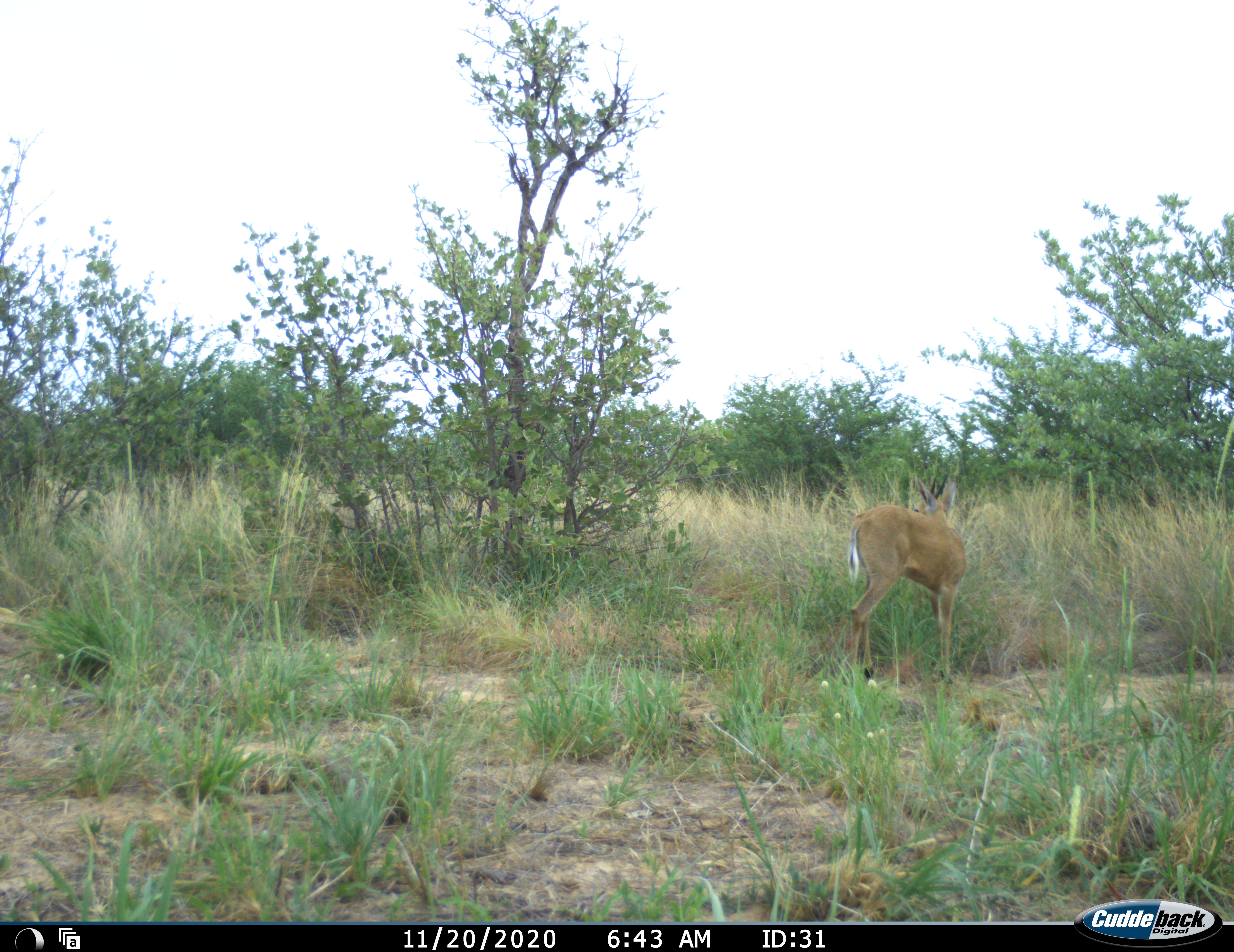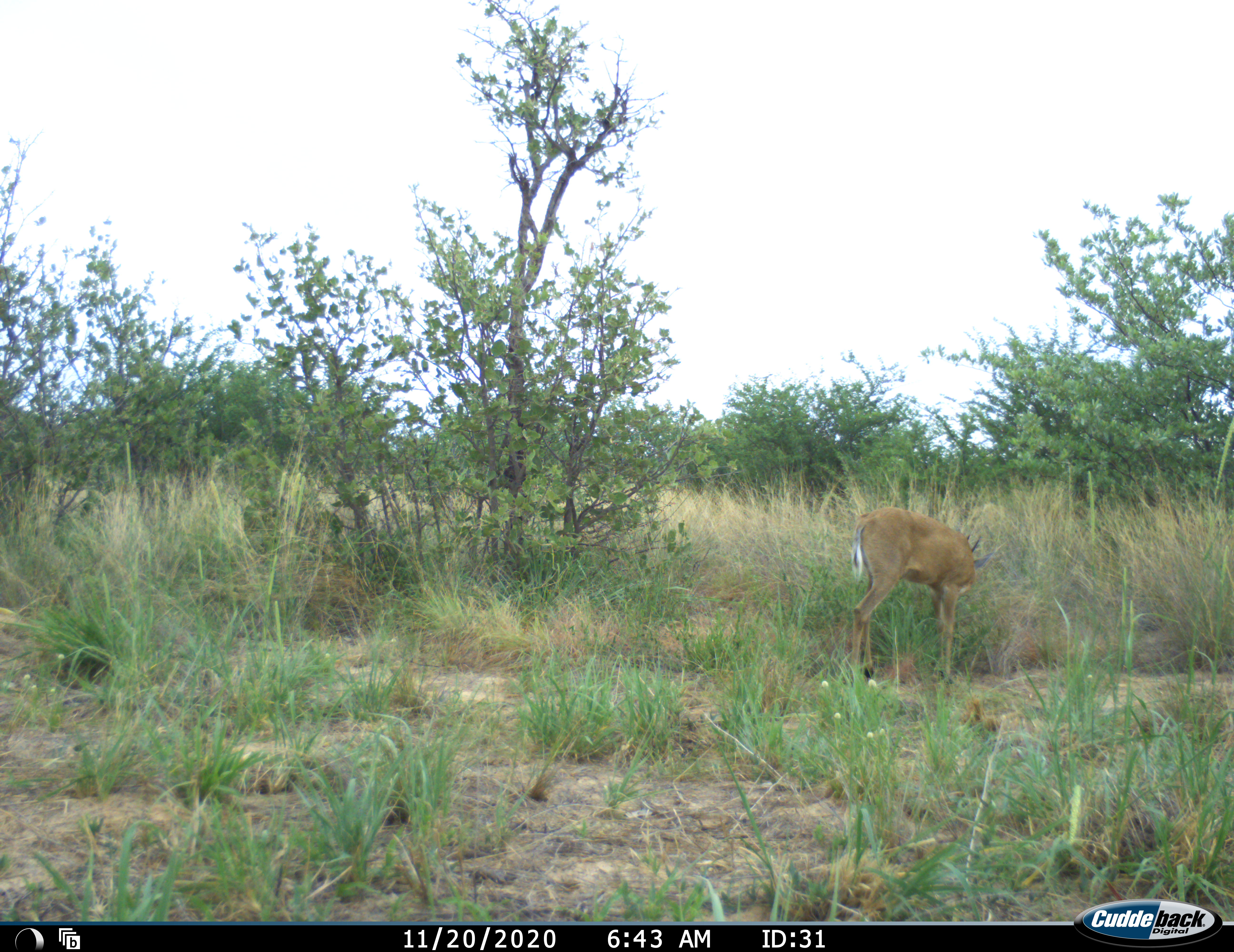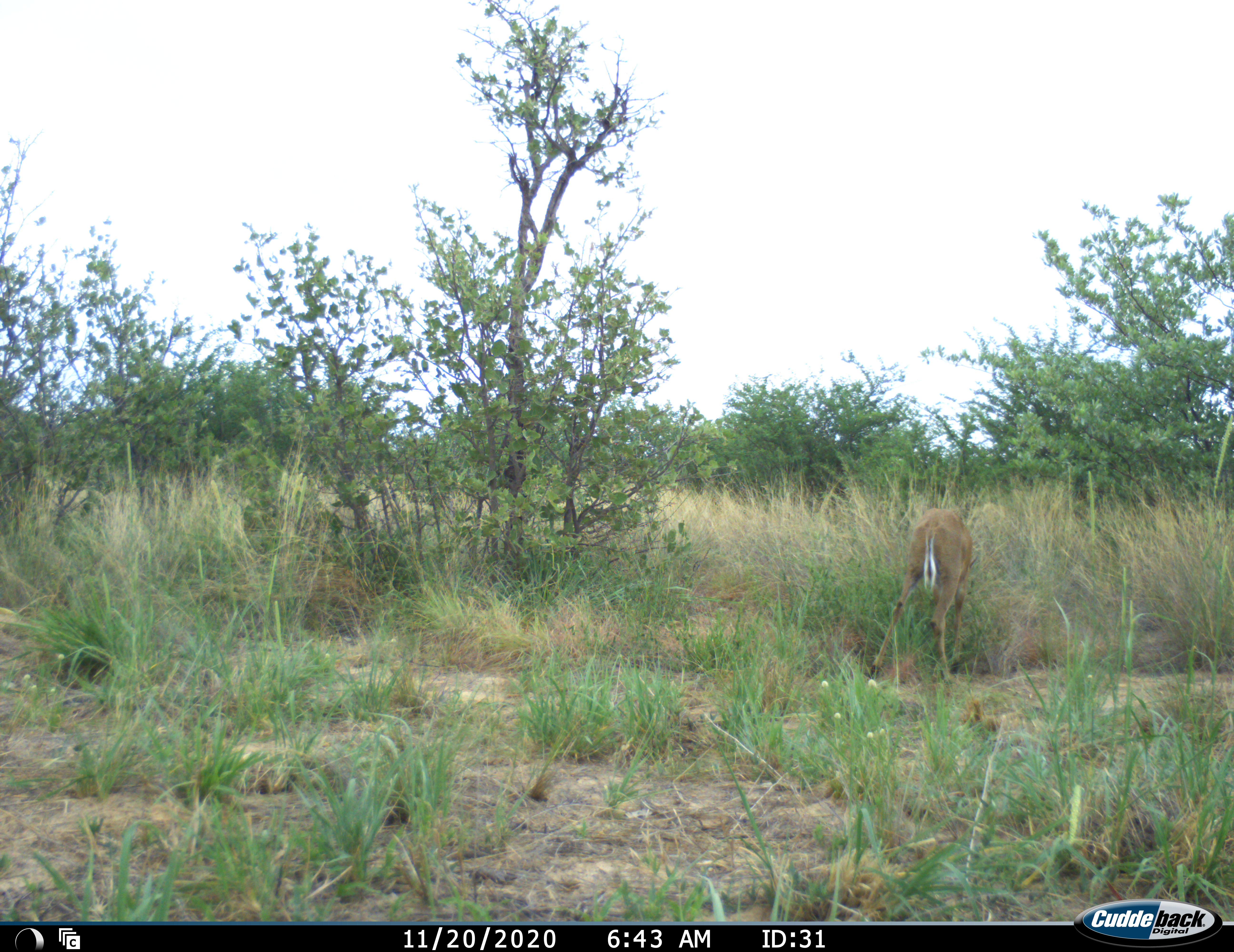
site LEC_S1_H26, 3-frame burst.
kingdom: Animalia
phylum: Chordata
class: Mammalia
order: Artiodactyla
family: Bovidae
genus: Sylvicapra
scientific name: Sylvicapra grimmia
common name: common duiker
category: duikercommongrey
Duikercommongrey (common duiker) (Sylvicapra grimmia), count 1. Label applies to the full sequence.